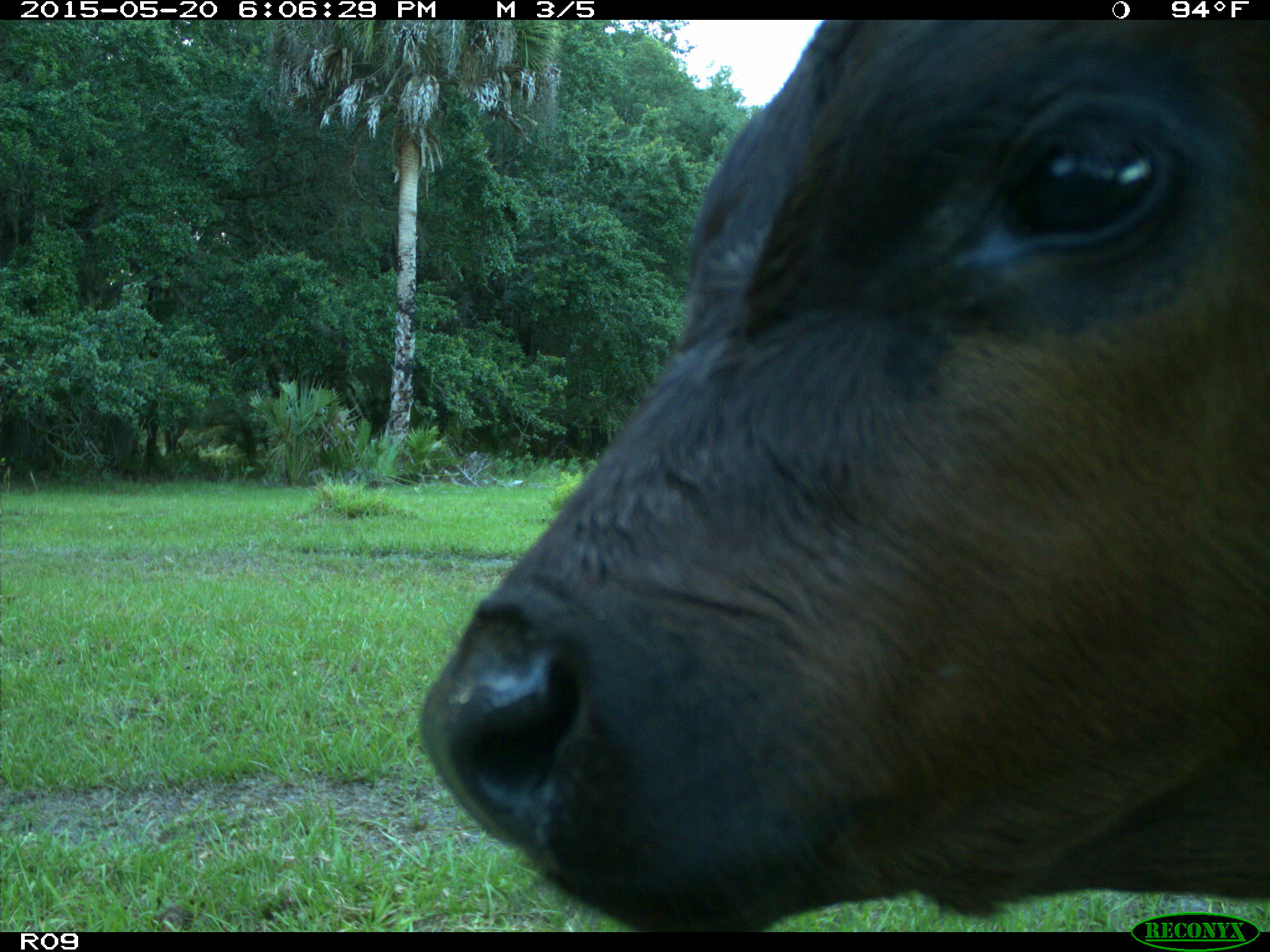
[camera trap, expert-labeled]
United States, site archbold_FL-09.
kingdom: Animalia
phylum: Chordata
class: Mammalia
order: Artiodactyla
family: Bovidae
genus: Bos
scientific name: Bos taurus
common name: domestic cow